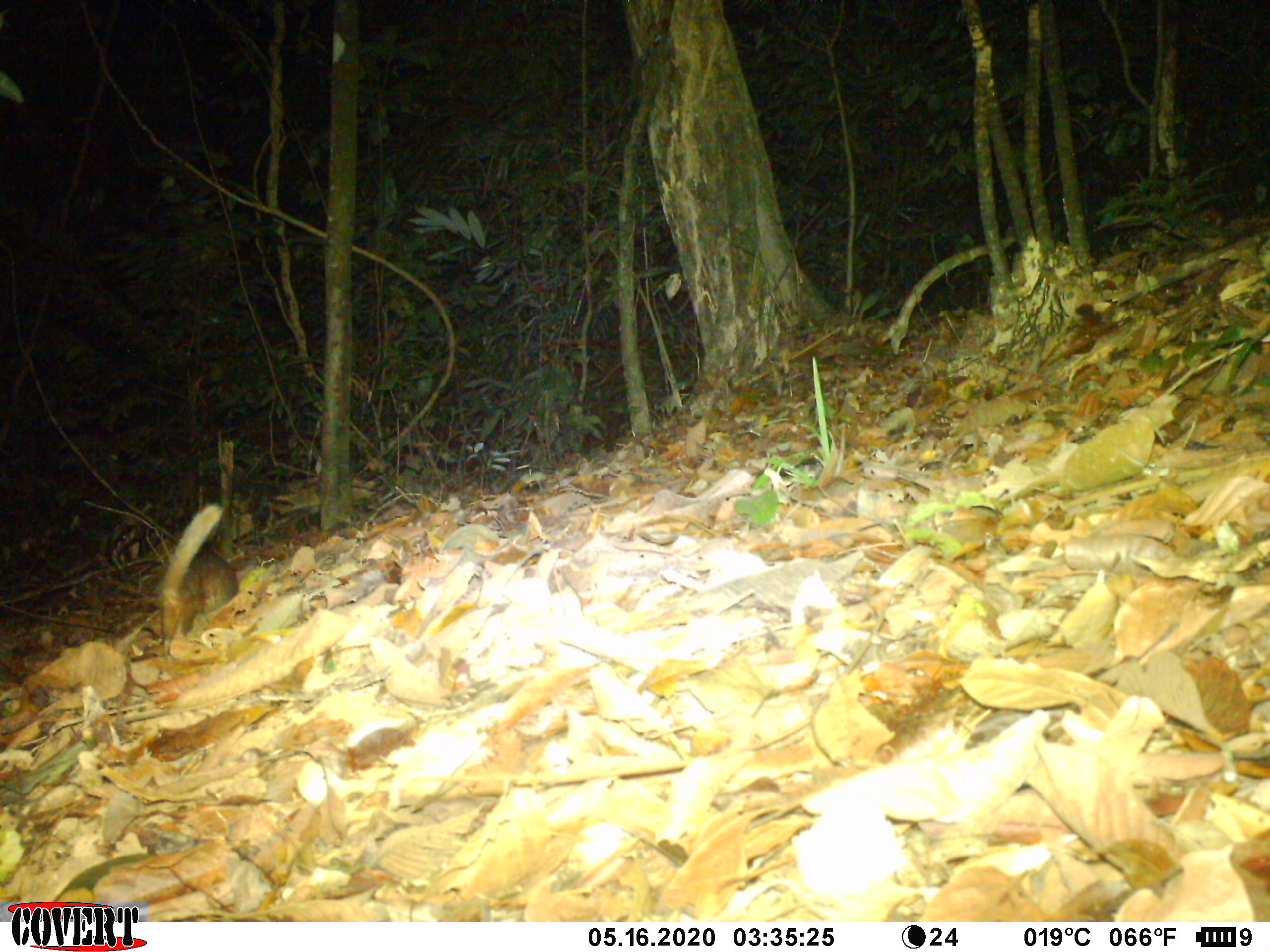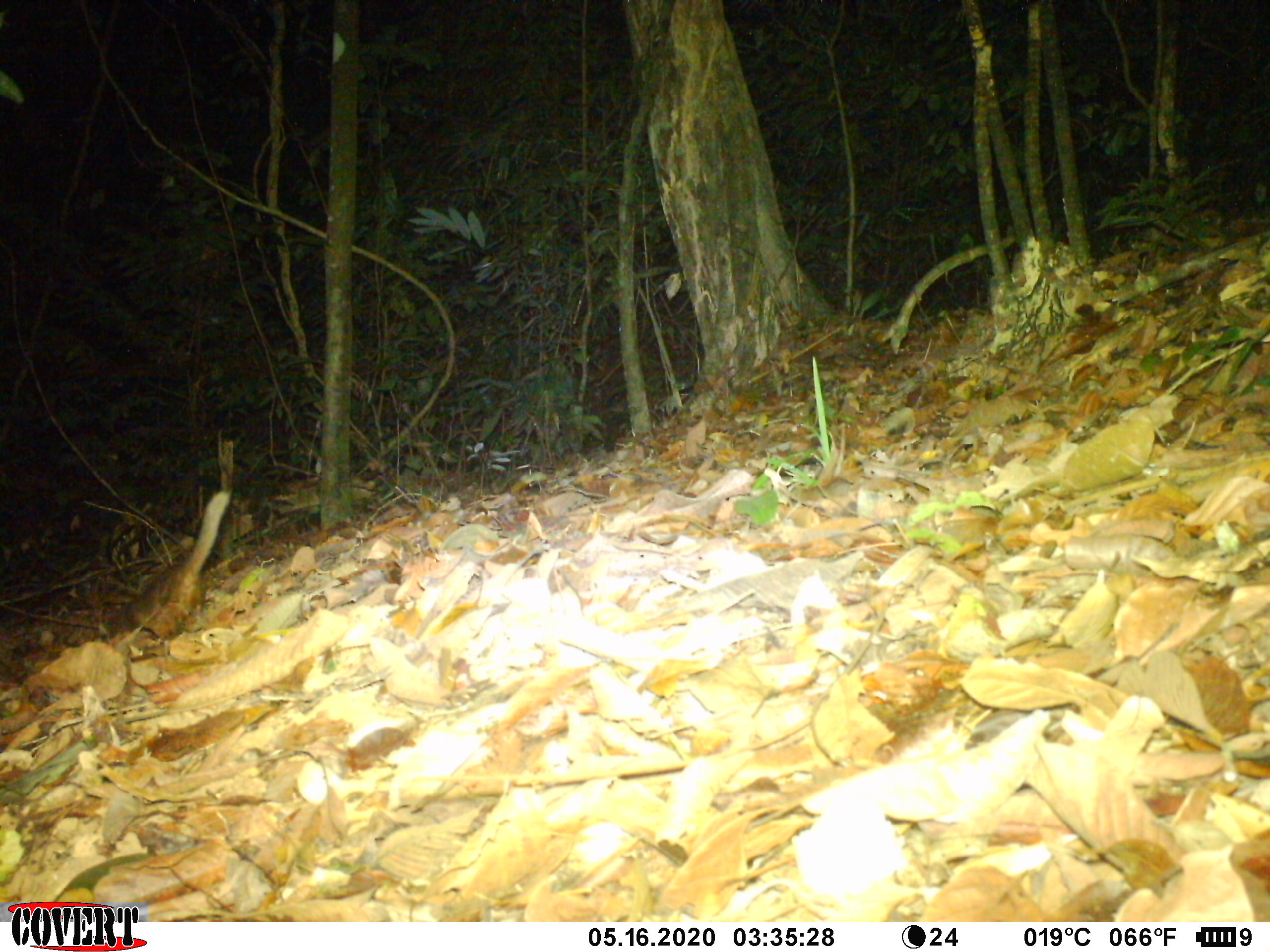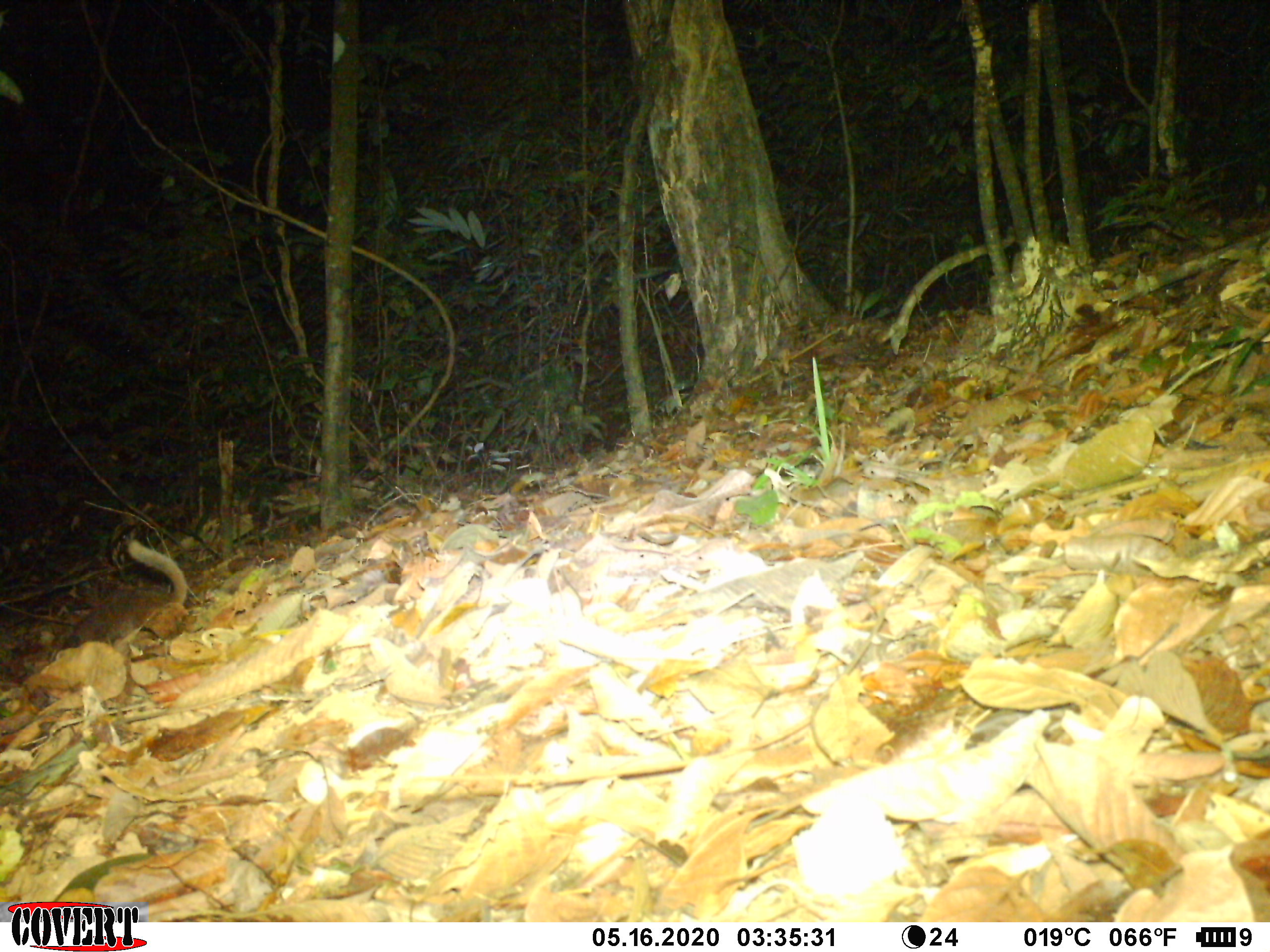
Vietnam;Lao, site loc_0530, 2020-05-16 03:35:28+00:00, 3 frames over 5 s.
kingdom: Animalia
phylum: Chordata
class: Mammalia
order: Carnivora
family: Mustelidae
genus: Melogale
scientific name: Melogale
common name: ferret badger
Ferret badger (Melogale). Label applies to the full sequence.